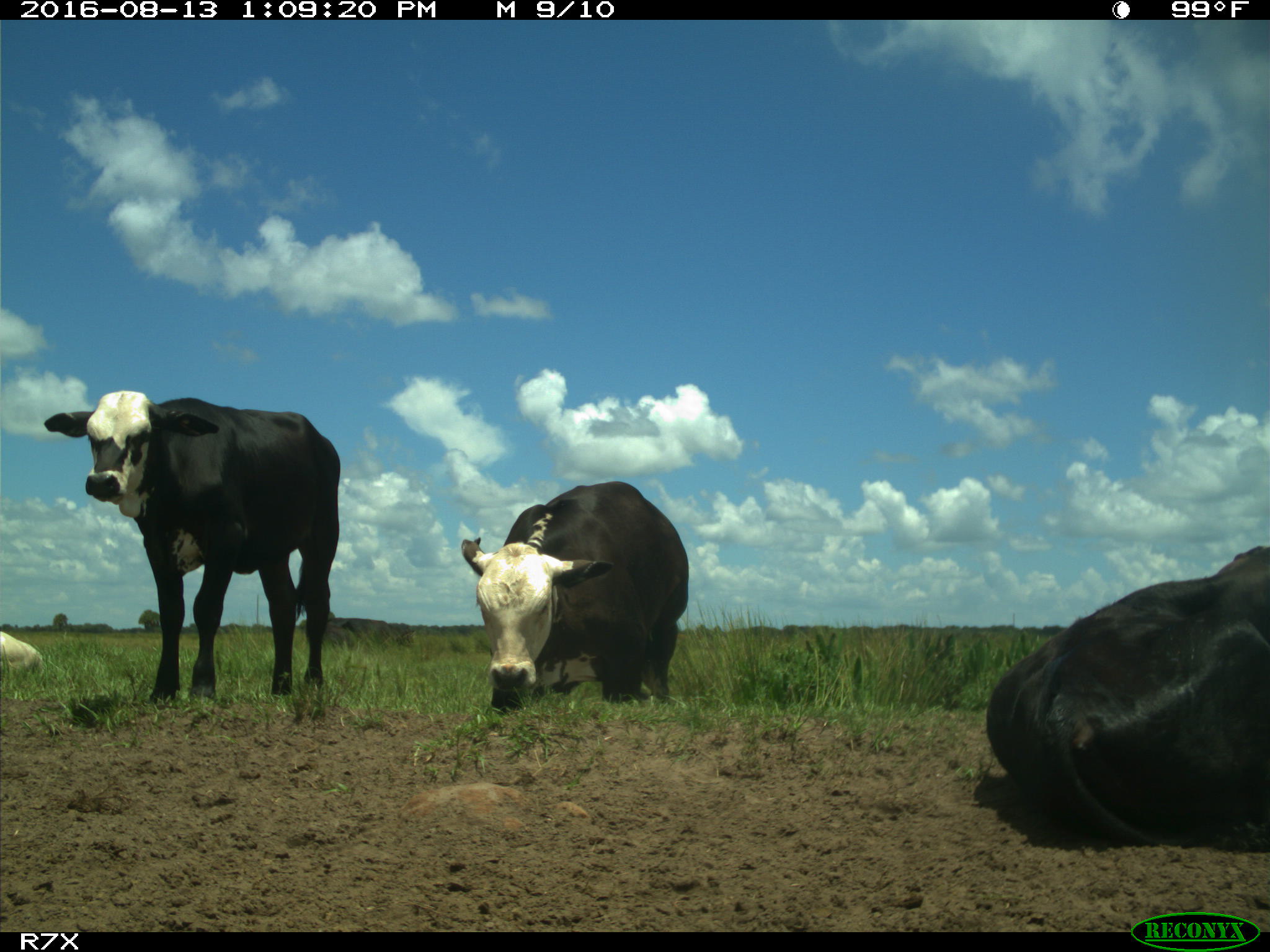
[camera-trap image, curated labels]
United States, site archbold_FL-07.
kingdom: Animalia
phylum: Chordata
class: Mammalia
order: Artiodactyla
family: Bovidae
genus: Bos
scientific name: Bos taurus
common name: domestic cow